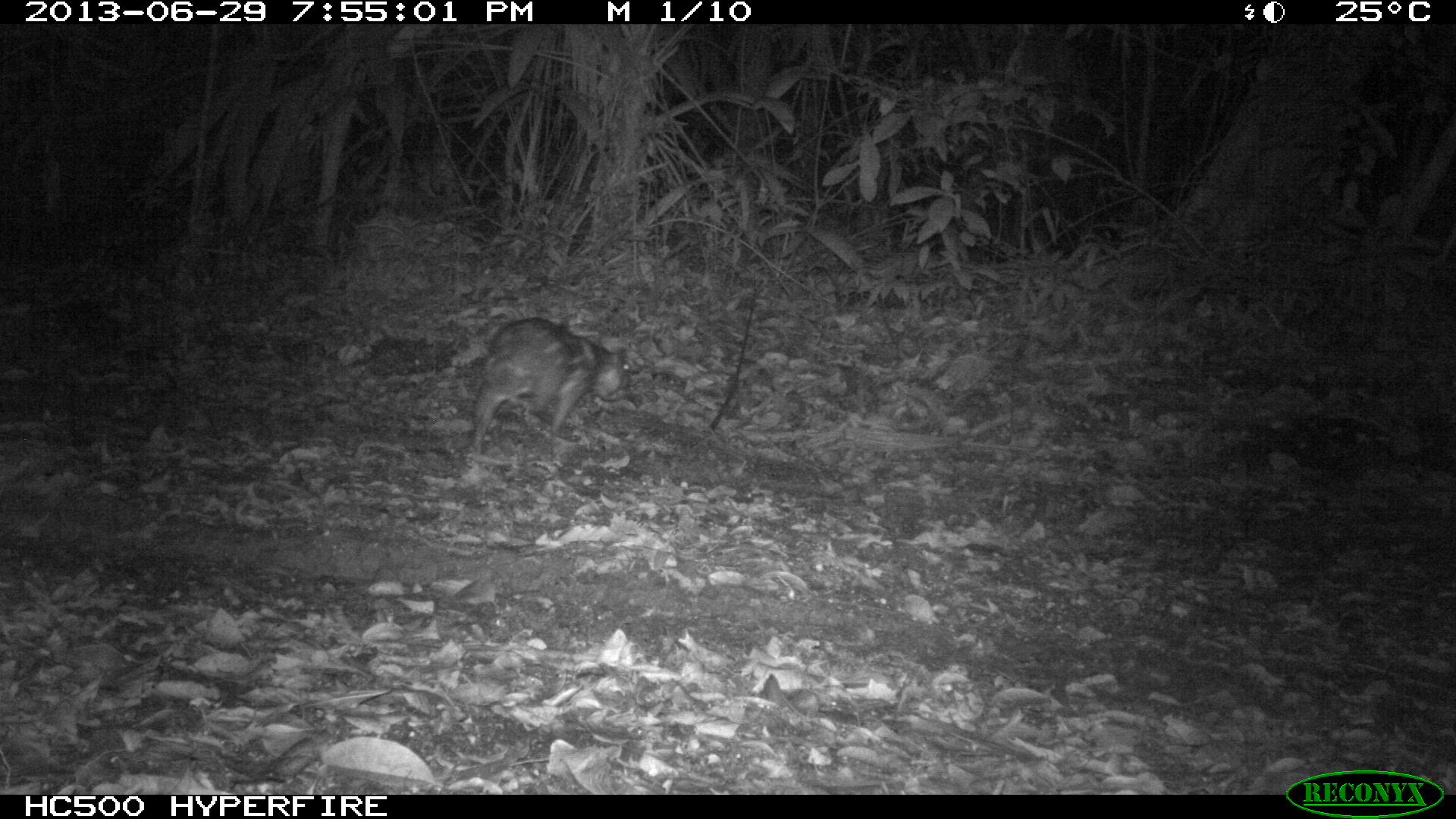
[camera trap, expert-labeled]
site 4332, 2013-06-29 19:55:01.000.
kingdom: Animalia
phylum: Chordata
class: Mammalia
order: Rodentia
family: Cuniculidae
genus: Cuniculus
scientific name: Cuniculus paca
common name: lowland paca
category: agouti paca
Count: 1.